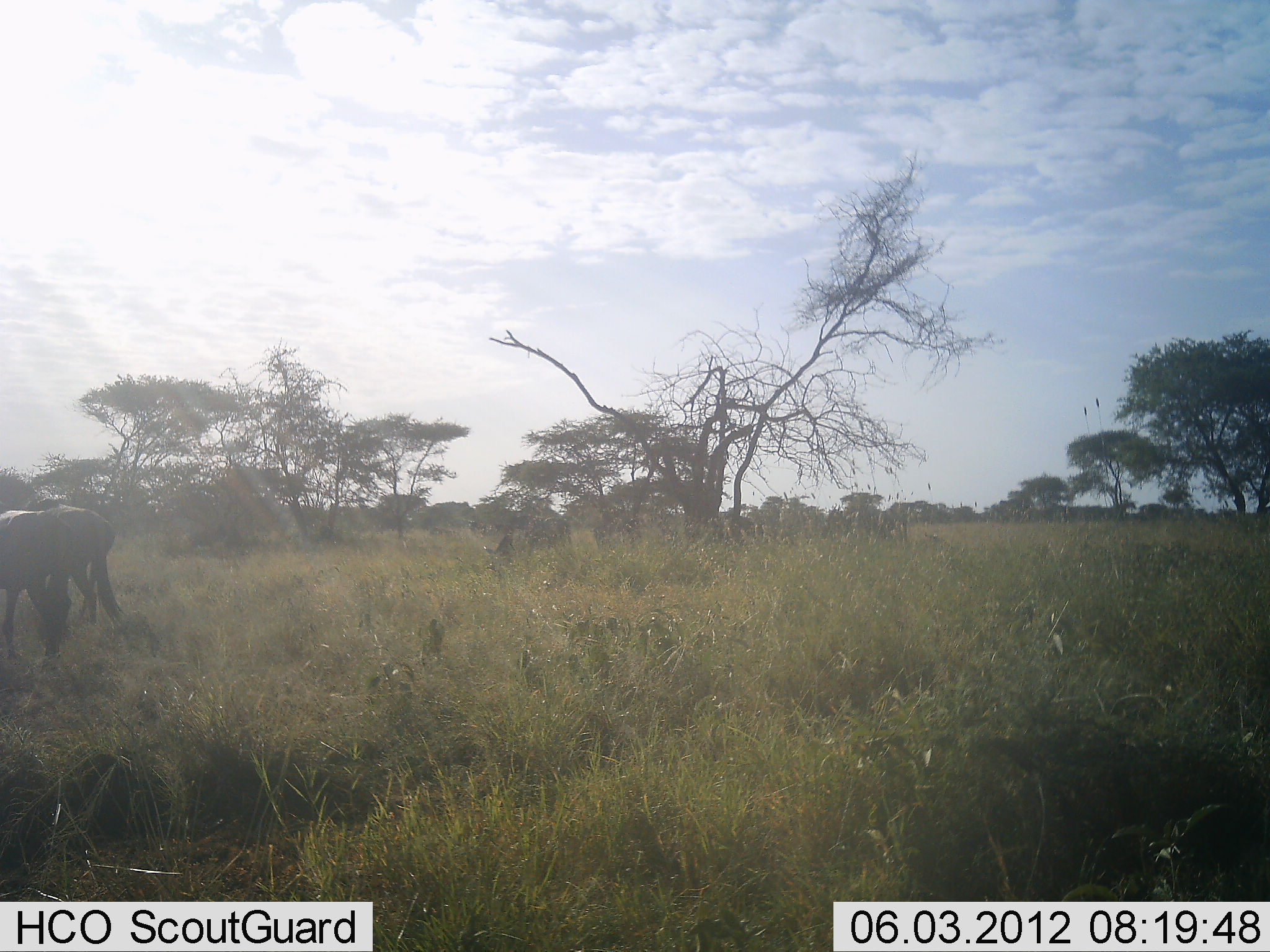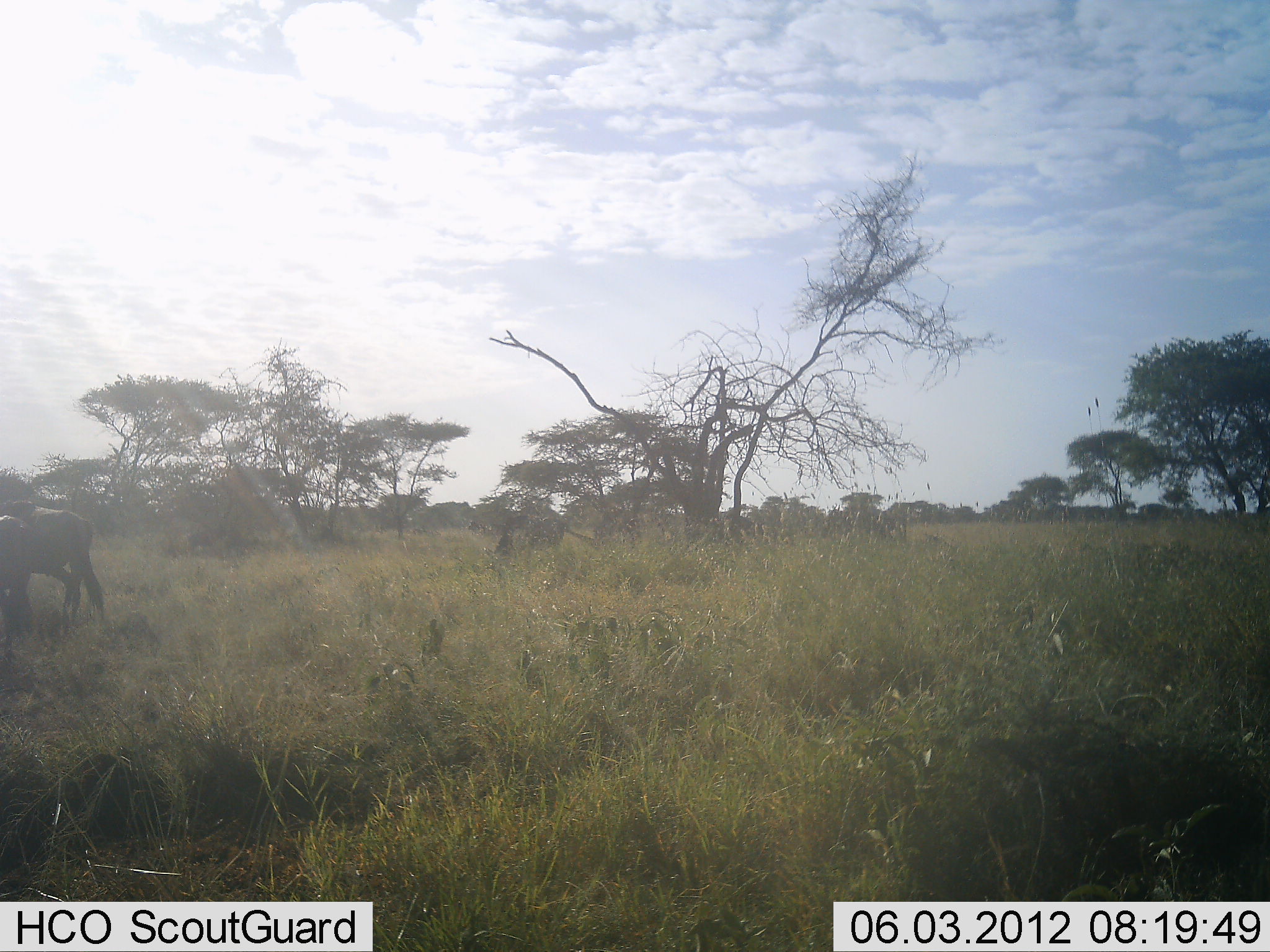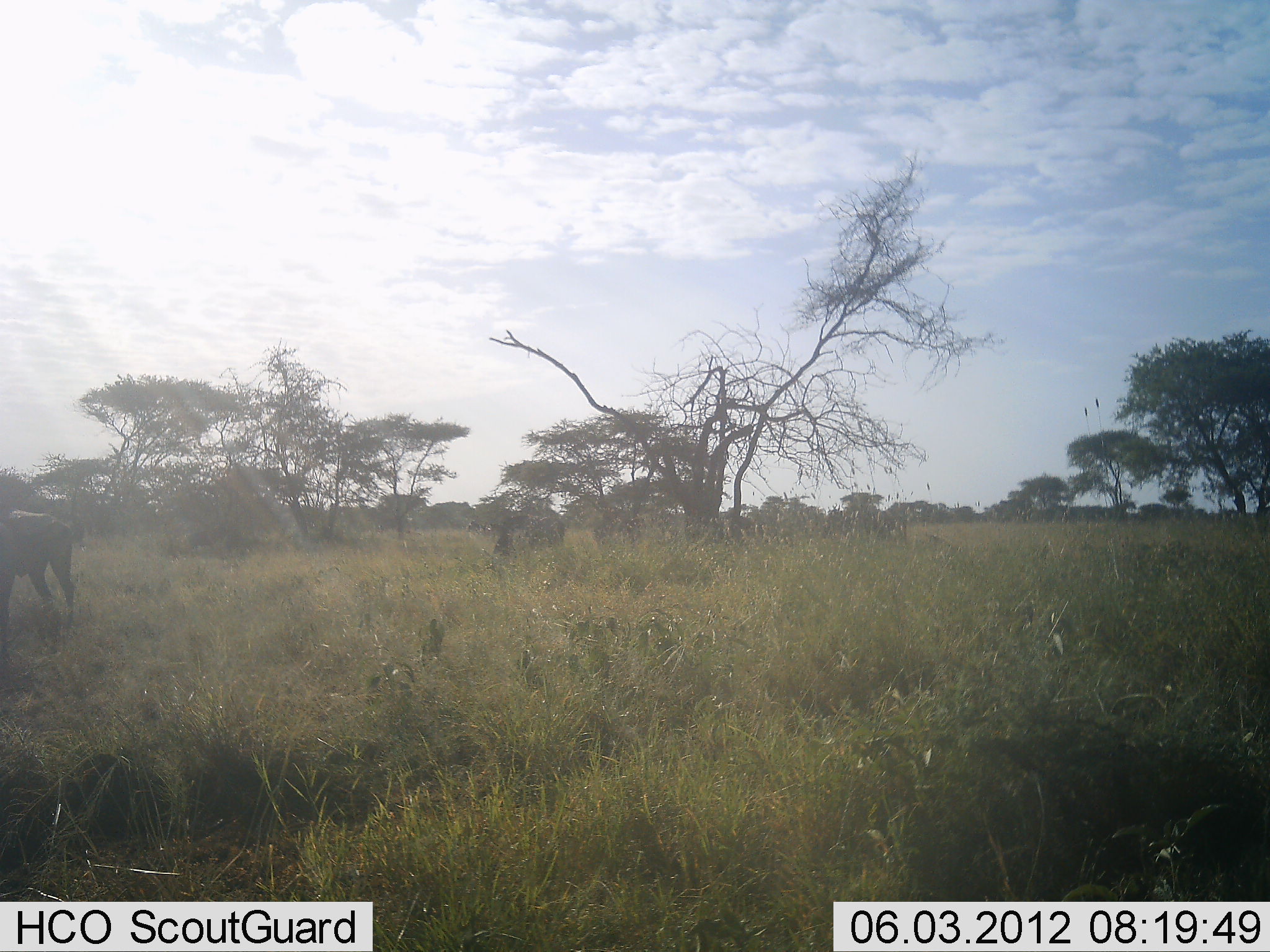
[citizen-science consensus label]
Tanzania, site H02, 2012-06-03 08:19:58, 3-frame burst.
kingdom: Animalia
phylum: Chordata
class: Mammalia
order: Artiodactyla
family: Bovidae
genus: Connochaetes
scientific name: Connochaetes taurinus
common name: blue wildebeest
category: wildebeest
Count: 2.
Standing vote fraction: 10%.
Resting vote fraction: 0%.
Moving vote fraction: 90%.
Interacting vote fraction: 0%.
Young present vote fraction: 0%.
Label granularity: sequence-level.